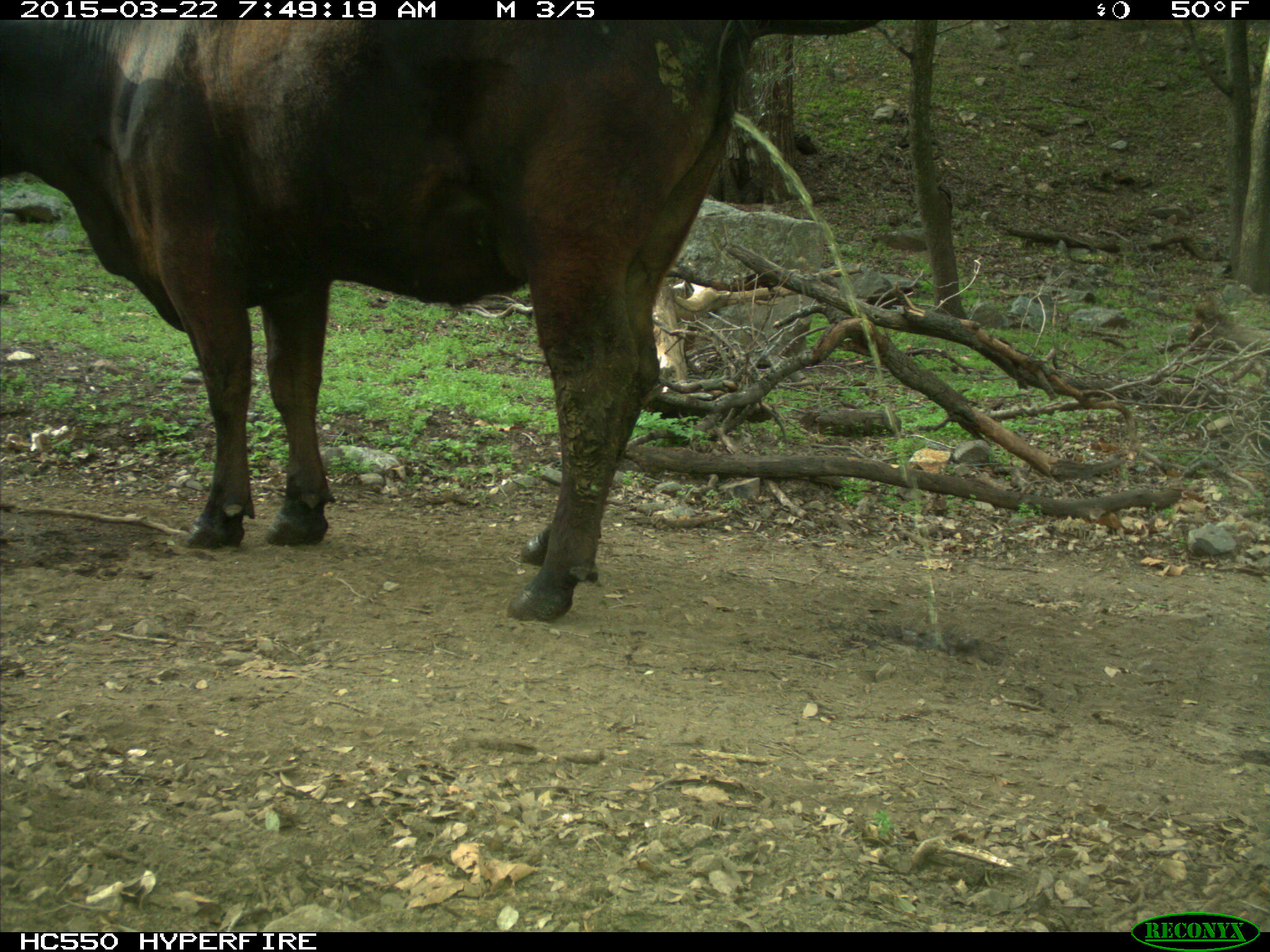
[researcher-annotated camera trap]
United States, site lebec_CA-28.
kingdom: Animalia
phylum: Chordata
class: Mammalia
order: Artiodactyla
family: Bovidae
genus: Bos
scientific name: Bos taurus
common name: domestic cow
Bos taurus (domestic cow).